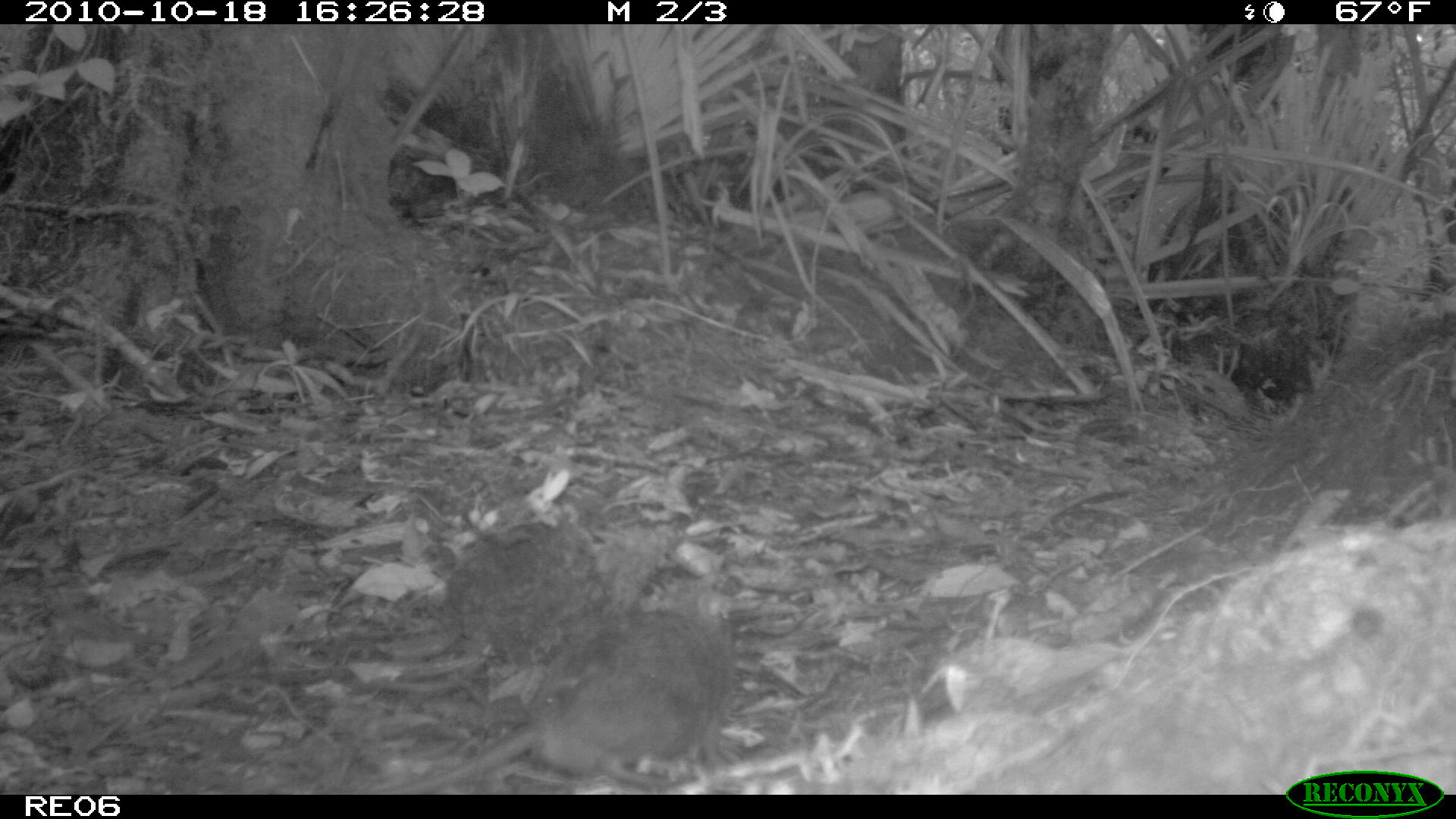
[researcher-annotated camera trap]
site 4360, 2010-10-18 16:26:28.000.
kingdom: Animalia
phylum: Chordata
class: Mammalia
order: Rodentia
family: Muridae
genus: Rattus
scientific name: Rattus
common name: rodent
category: unknown rat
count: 1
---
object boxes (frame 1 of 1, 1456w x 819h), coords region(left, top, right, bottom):
unknown rat: region(372, 607, 739, 790); region(374, 511, 608, 693)